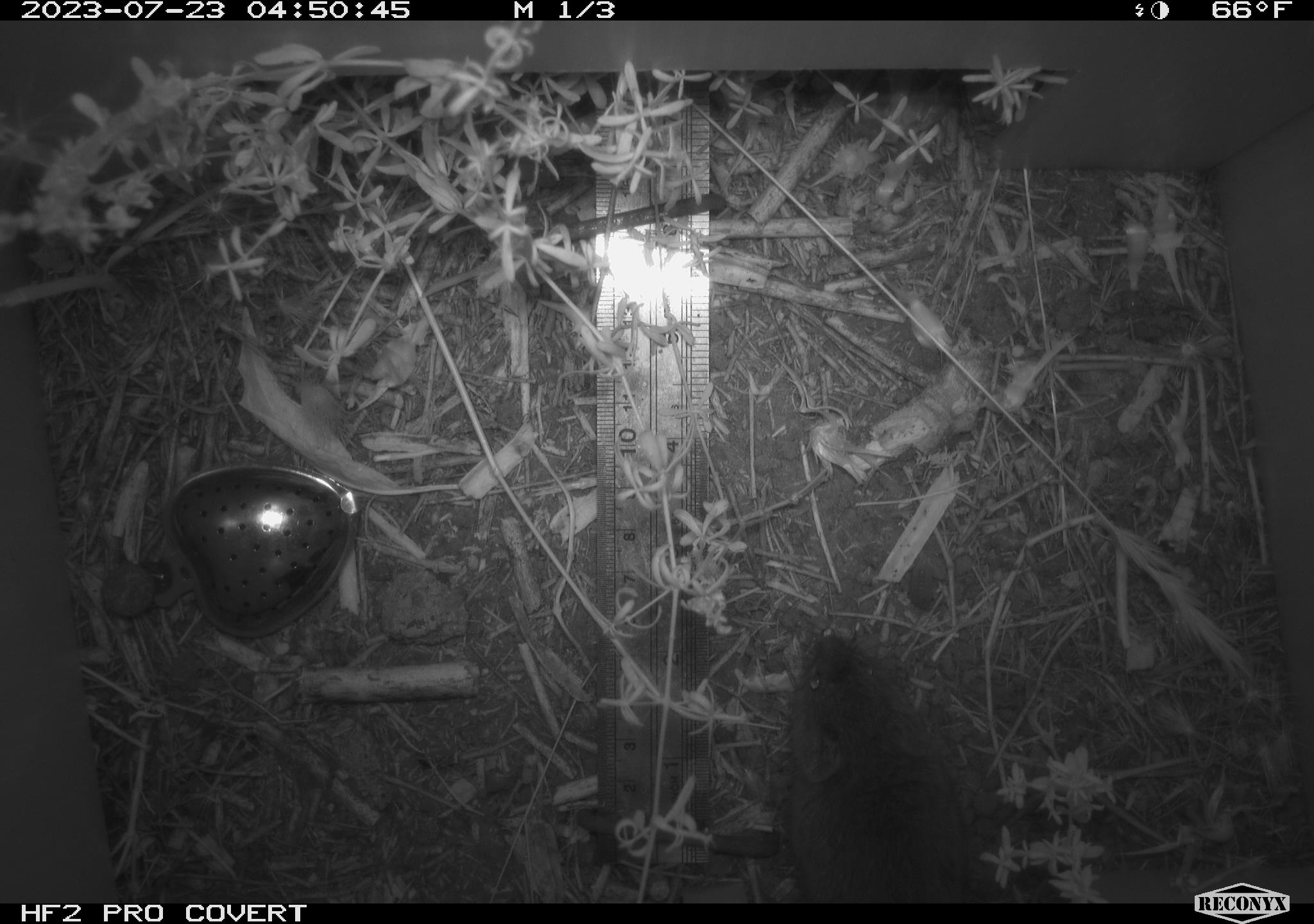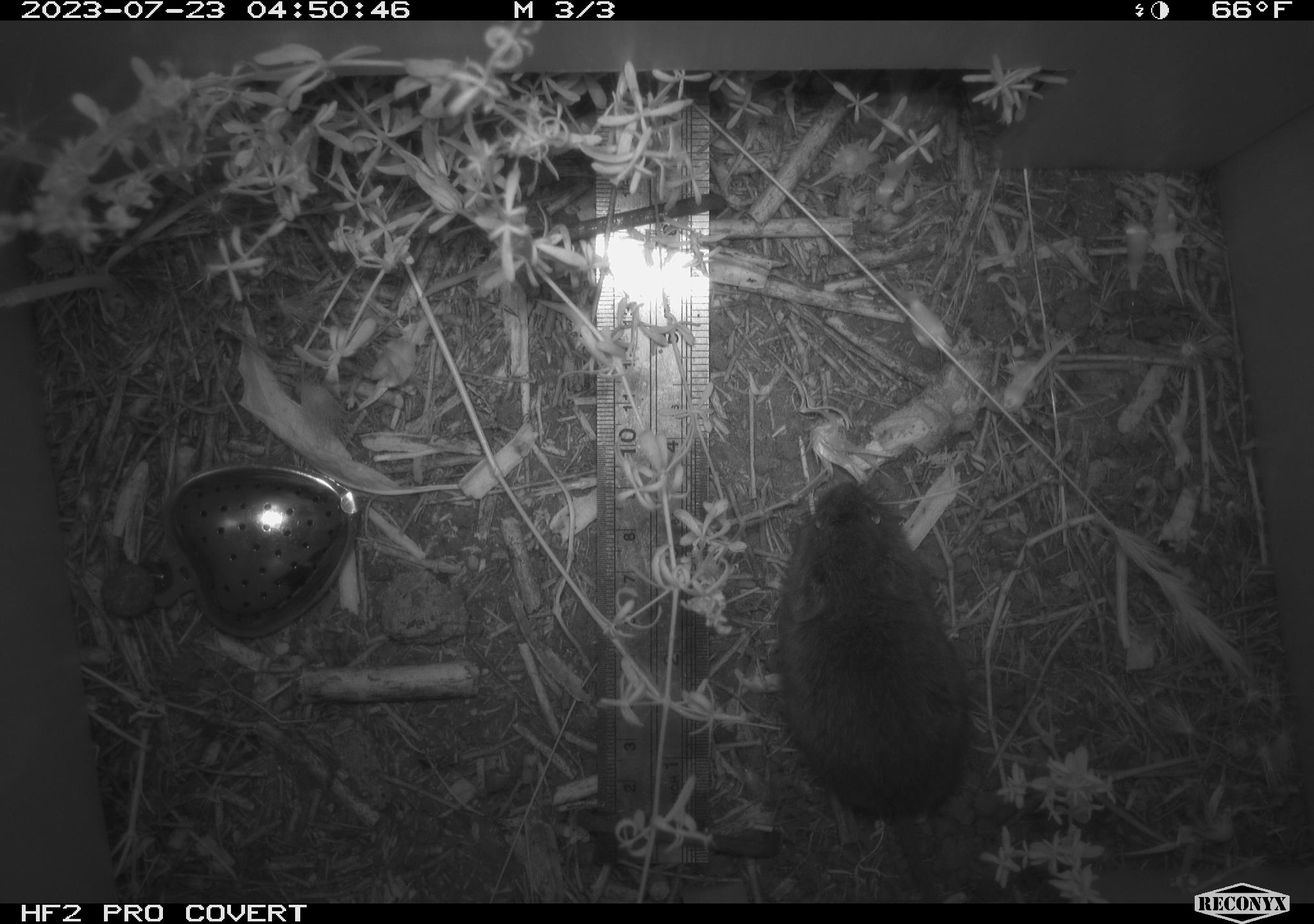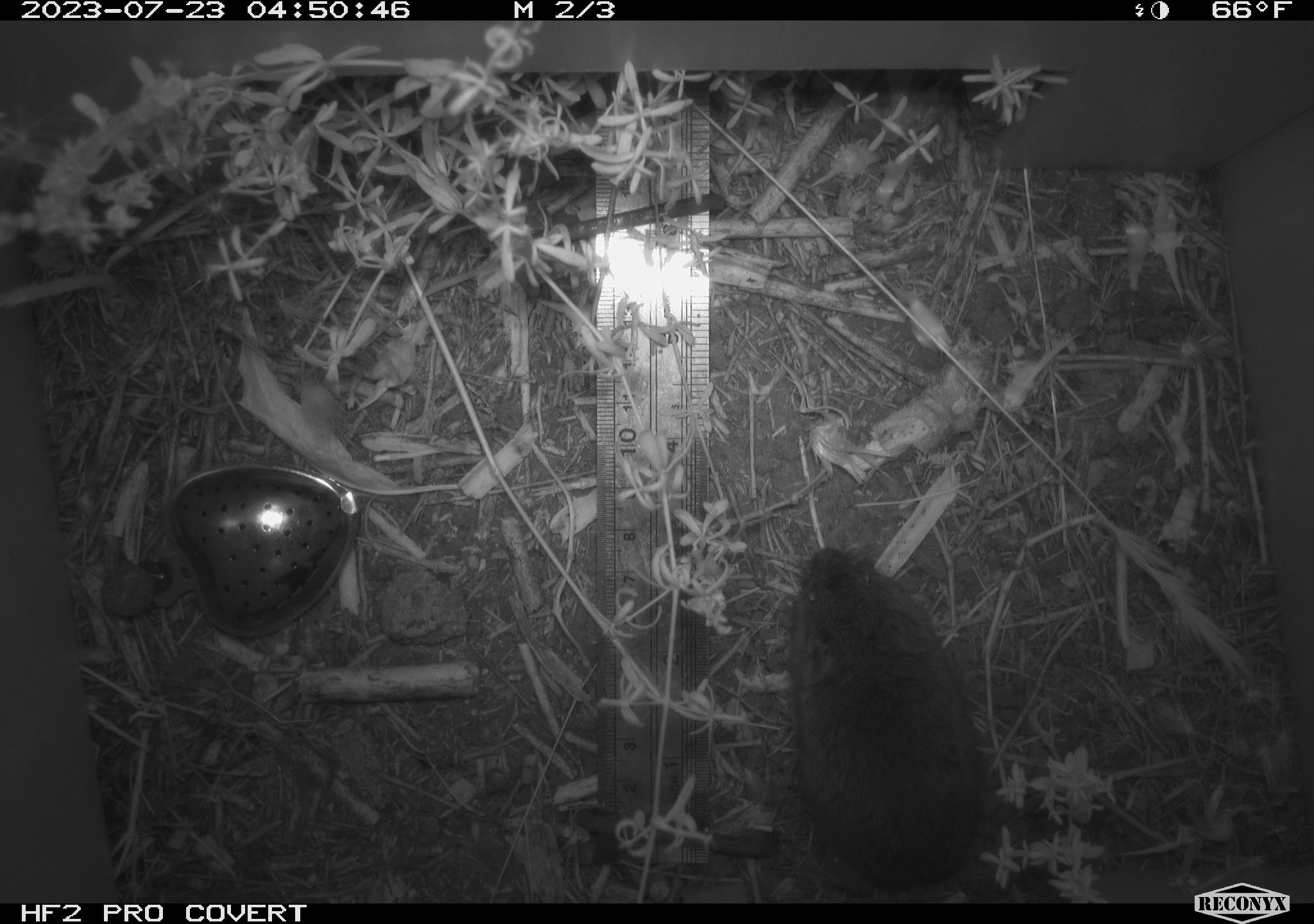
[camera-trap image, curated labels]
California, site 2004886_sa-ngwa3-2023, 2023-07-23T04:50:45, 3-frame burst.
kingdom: Animalia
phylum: Chordata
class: Mammalia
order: Rodentia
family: Cricetidae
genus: Microtus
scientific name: Microtus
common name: meadow vole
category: microtus species